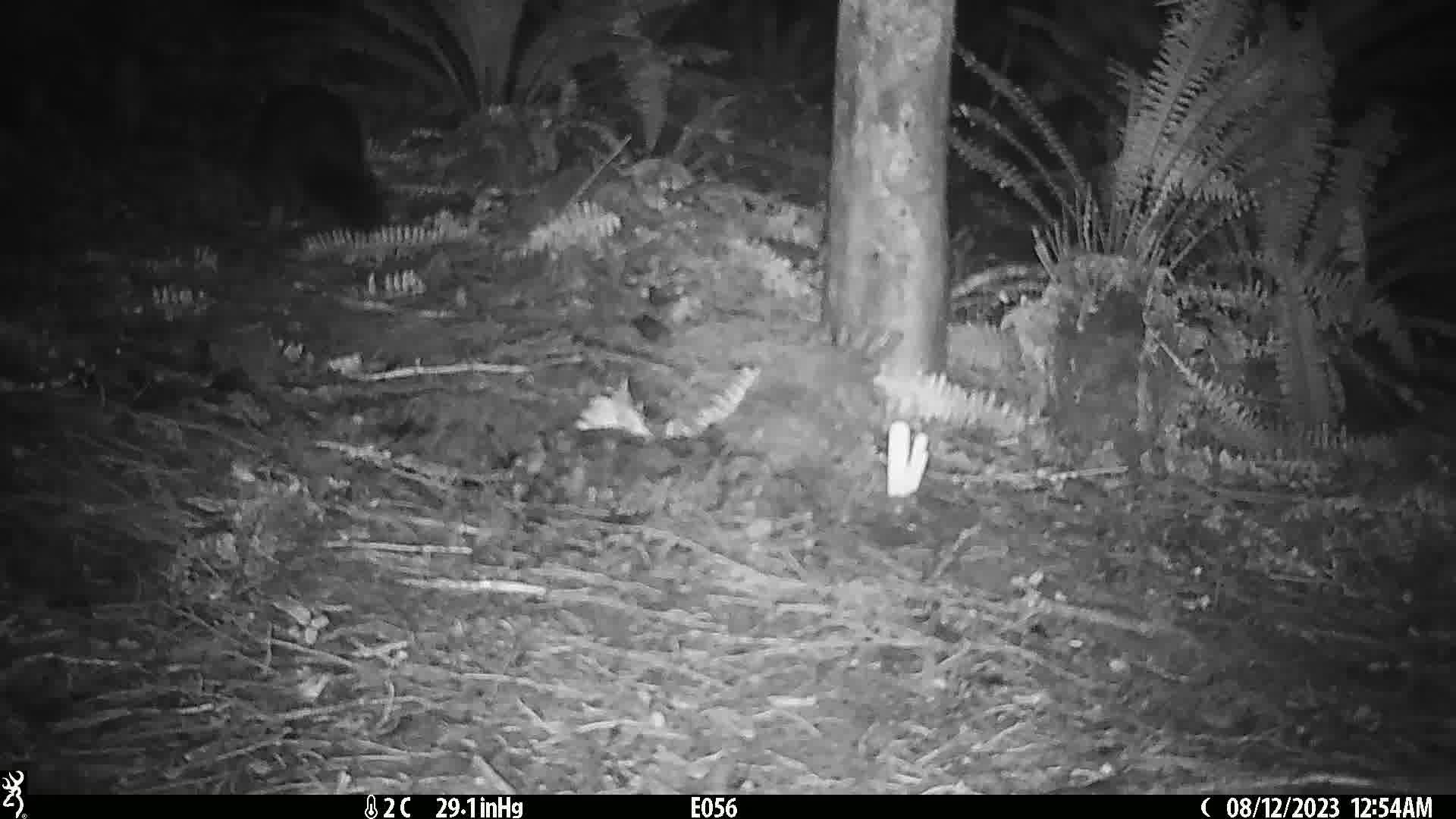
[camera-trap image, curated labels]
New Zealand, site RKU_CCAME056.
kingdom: Animalia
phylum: Chordata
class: Mammalia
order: Diprotodontia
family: Phalangeridae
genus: Trichosurus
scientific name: Trichosurus vulpecula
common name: common brushtail possum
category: possum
Possum (common brushtail possum) (Trichosurus vulpecula).